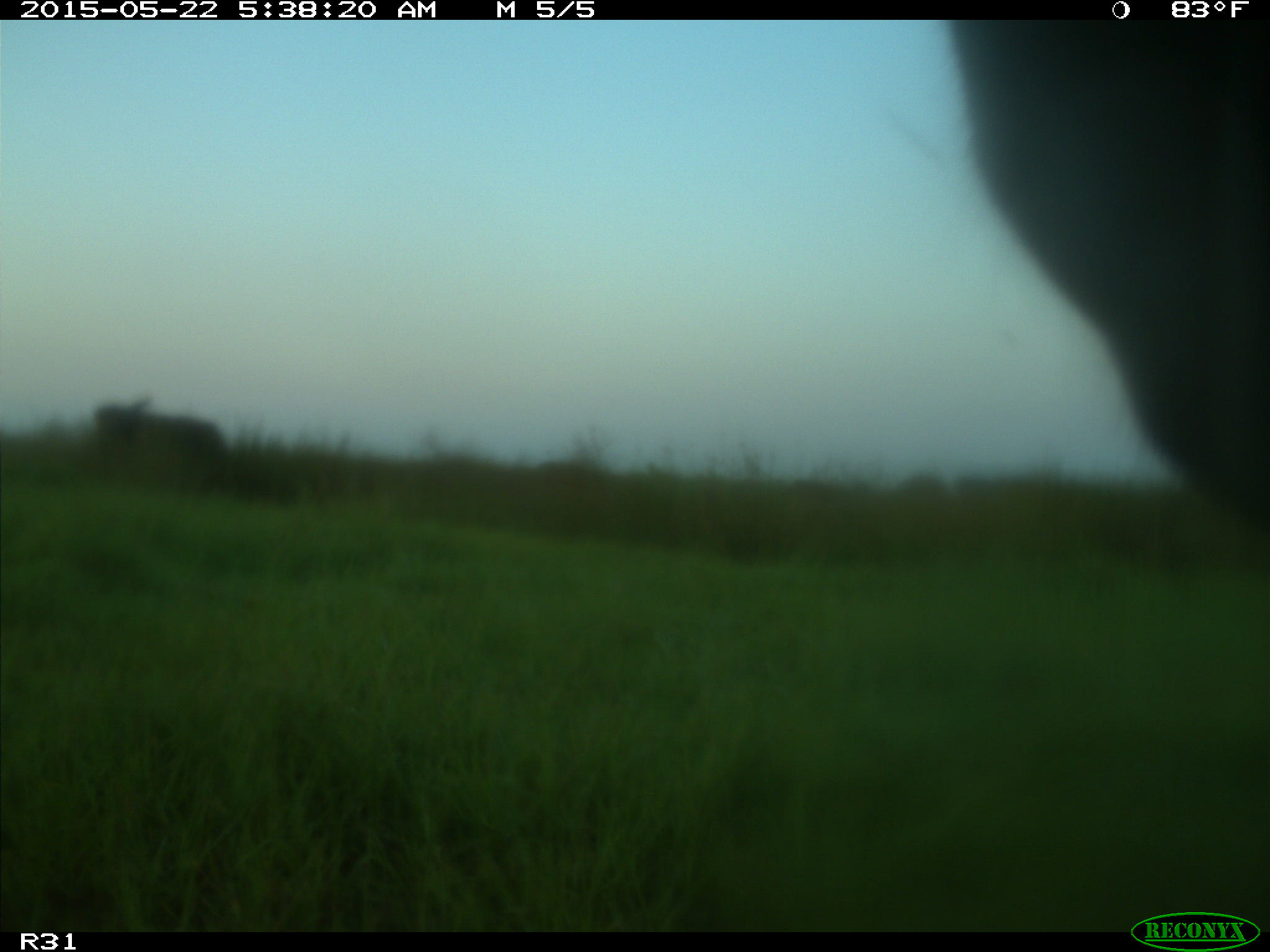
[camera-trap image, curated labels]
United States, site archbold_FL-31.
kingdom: Animalia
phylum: Chordata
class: Mammalia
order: Artiodactyla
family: Bovidae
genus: Bos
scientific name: Bos taurus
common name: domestic cow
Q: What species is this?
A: Bos taurus (domestic cow).